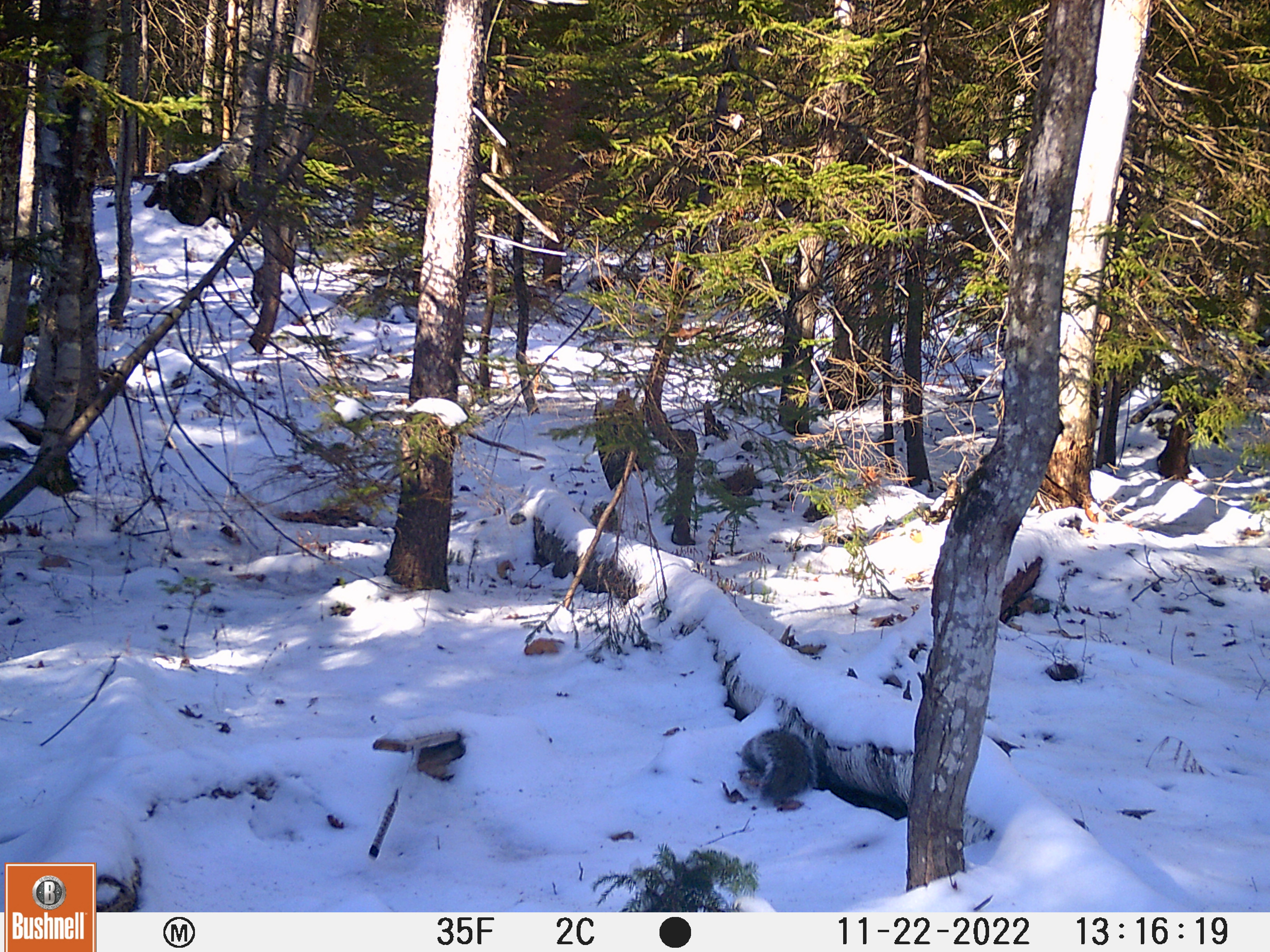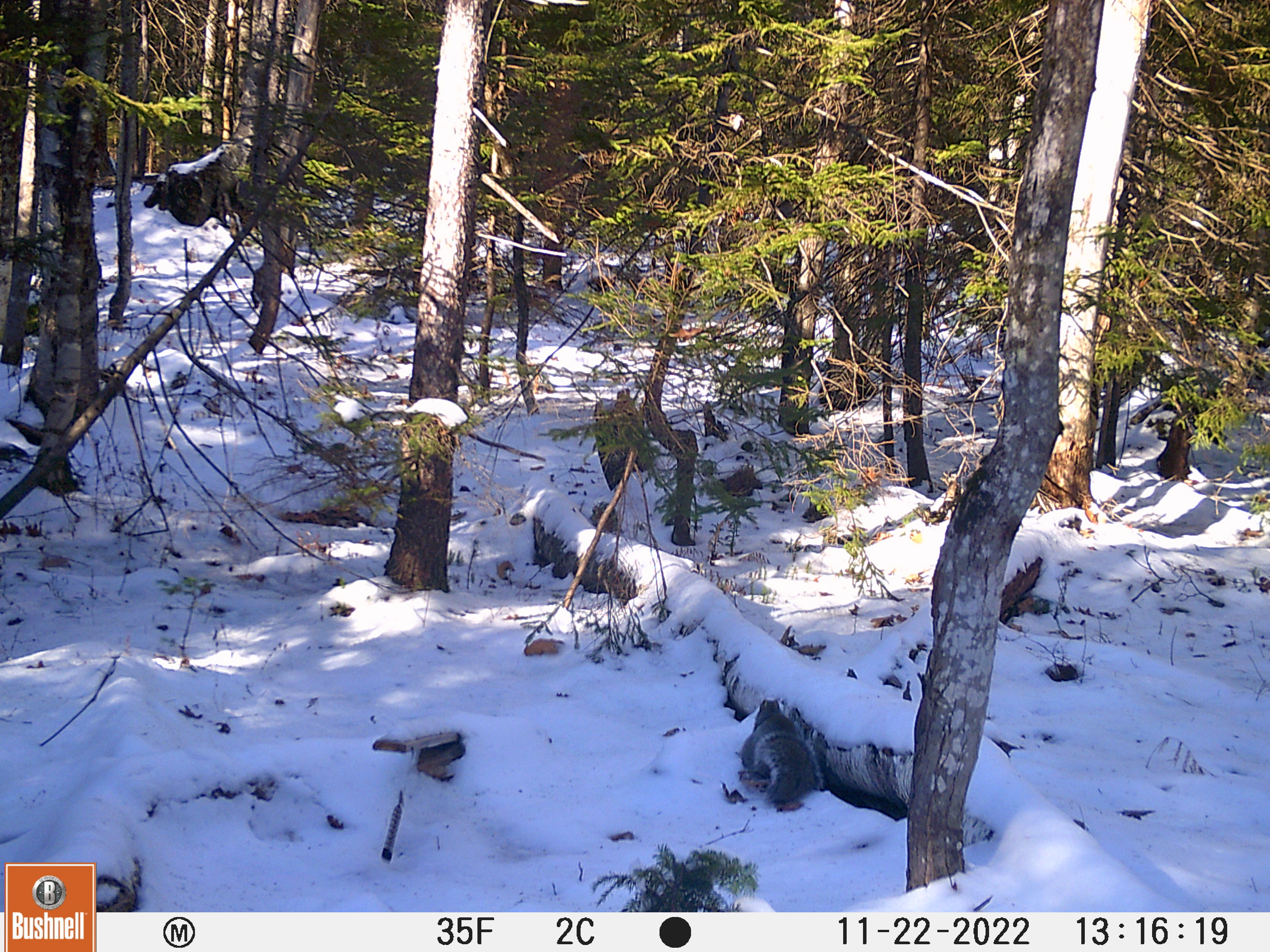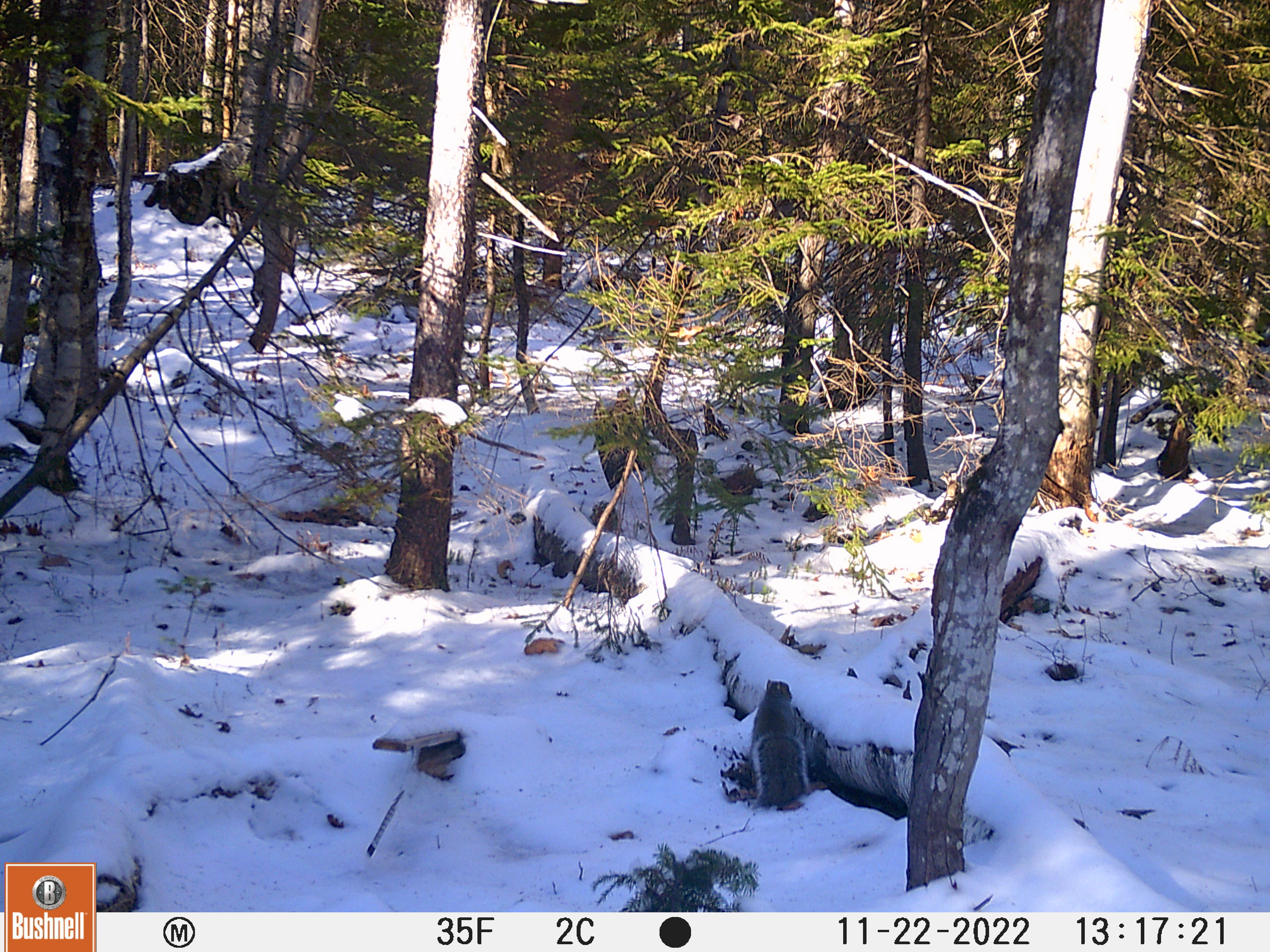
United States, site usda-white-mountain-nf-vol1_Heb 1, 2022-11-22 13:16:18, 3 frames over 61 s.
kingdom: Animalia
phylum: Chordata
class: Mammalia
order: Rodentia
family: Sciuridae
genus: Sciurus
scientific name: Sciurus carolinensis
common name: gray squirrel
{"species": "gray squirrel (Sciurus carolinensis)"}